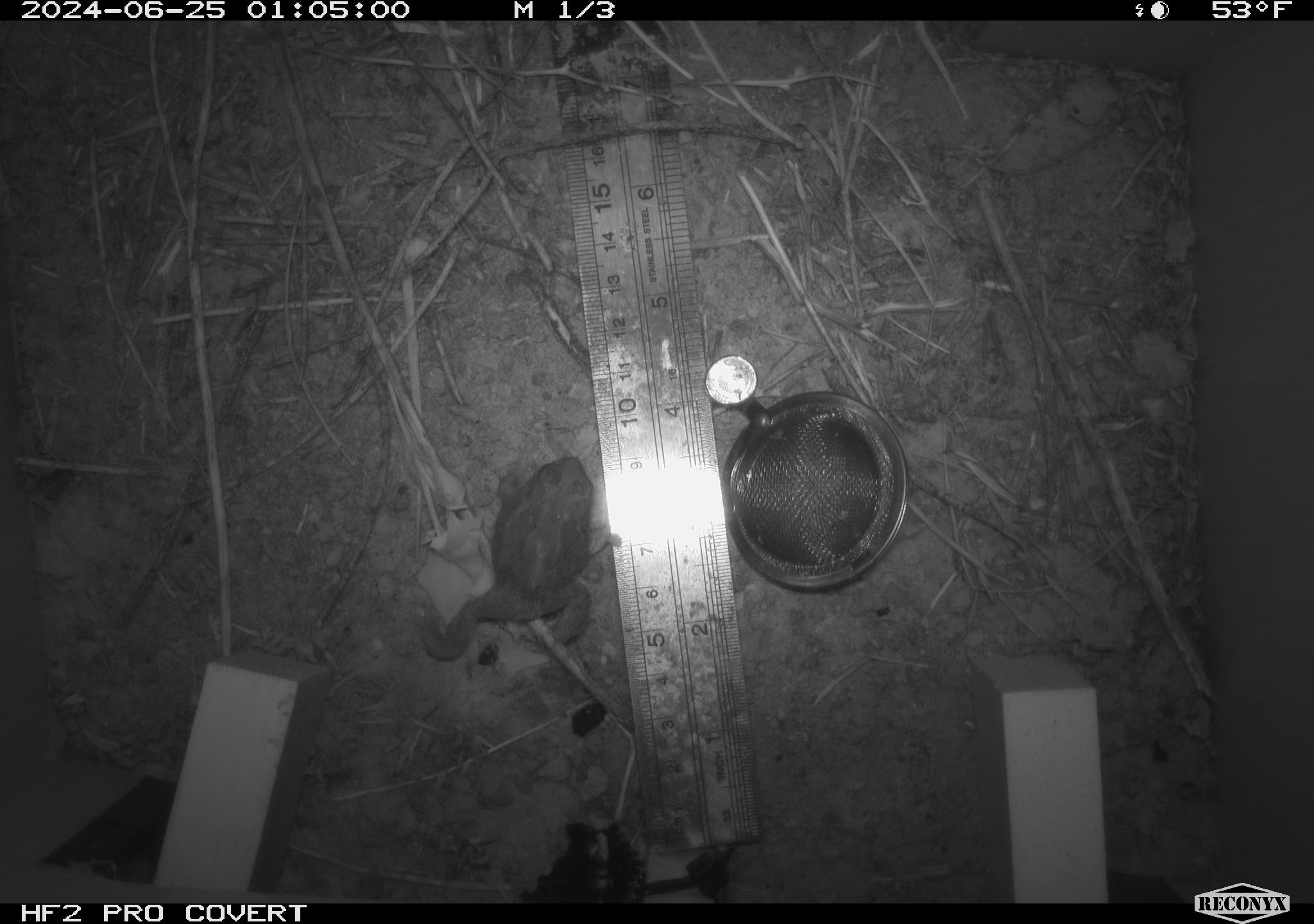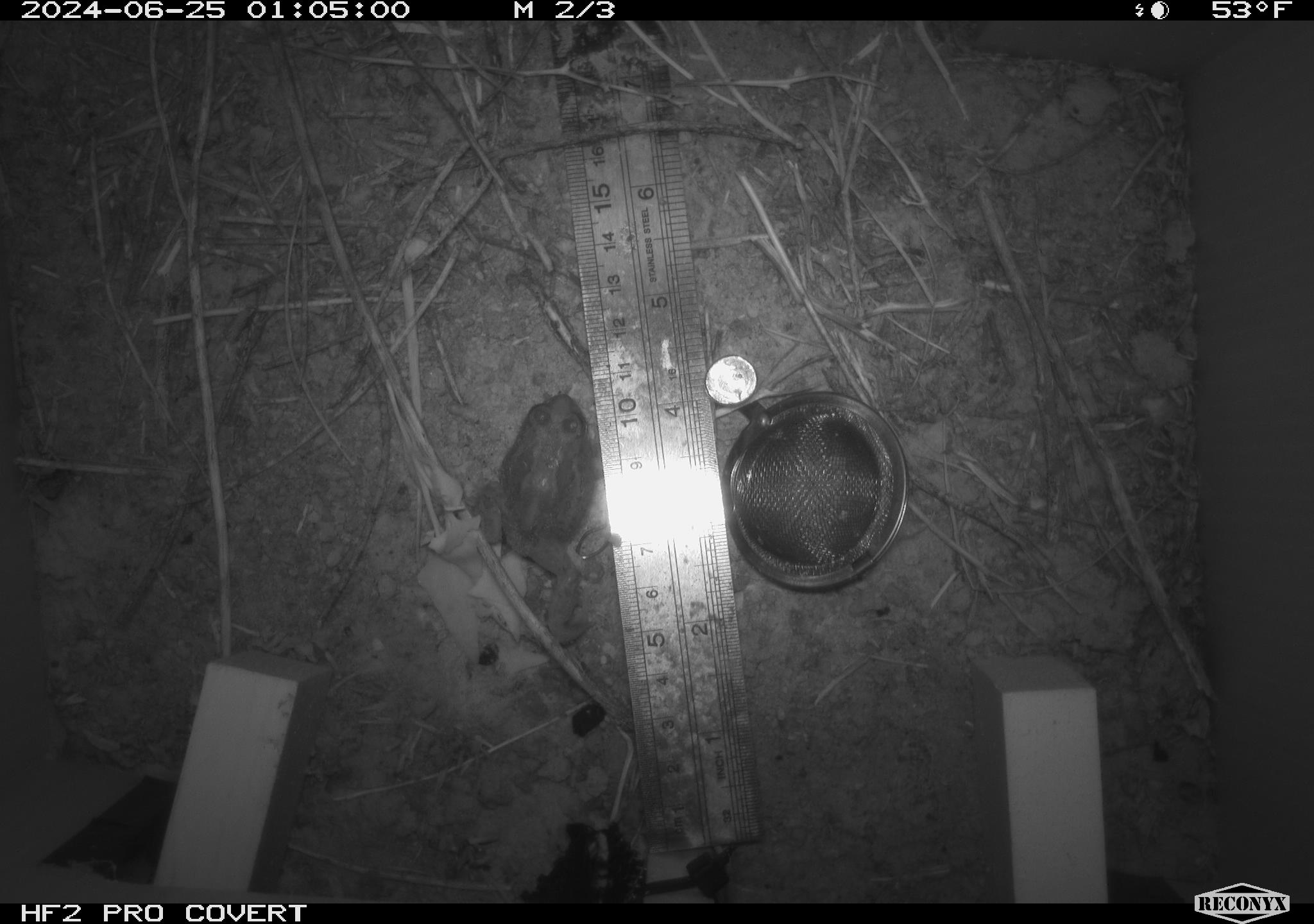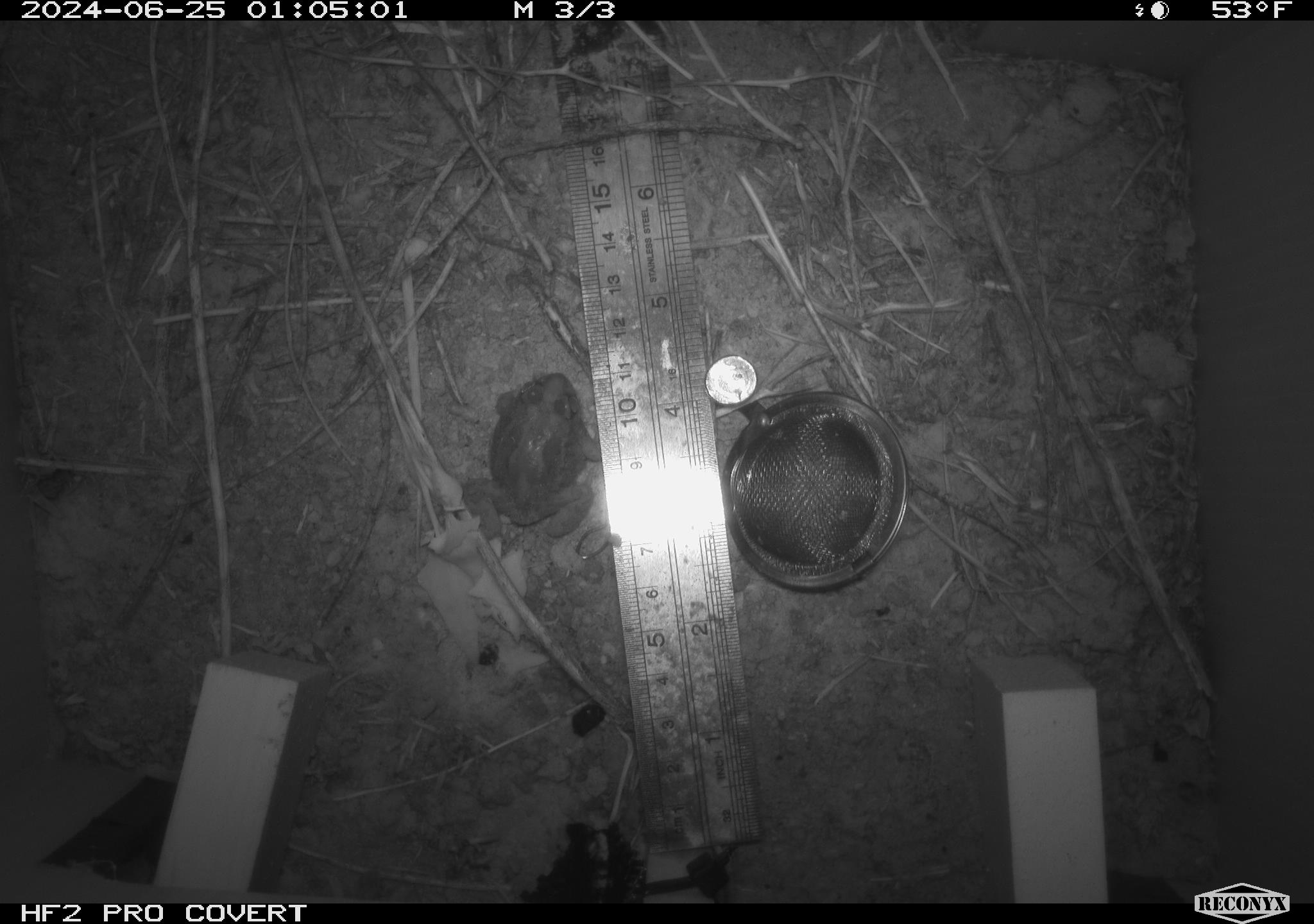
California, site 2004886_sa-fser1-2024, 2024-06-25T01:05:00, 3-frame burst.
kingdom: Animalia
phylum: Chordata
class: Amphibia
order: Anura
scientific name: Anura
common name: frogs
Frogs (Anura).